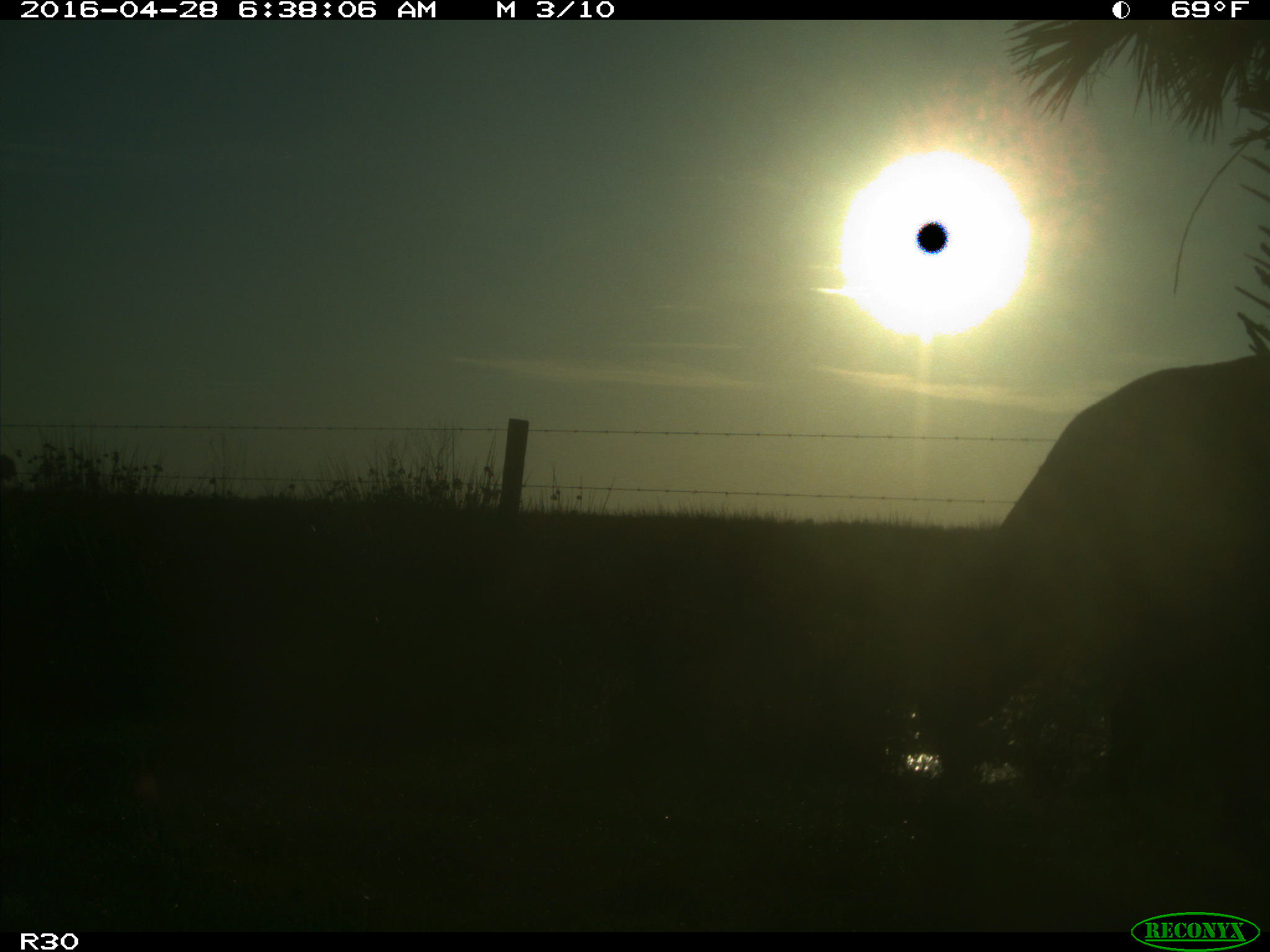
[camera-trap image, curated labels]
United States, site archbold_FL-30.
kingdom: Animalia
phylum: Chordata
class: Mammalia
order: Artiodactyla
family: Bovidae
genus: Bos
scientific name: Bos taurus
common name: domestic cow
Bos taurus (domestic cow).